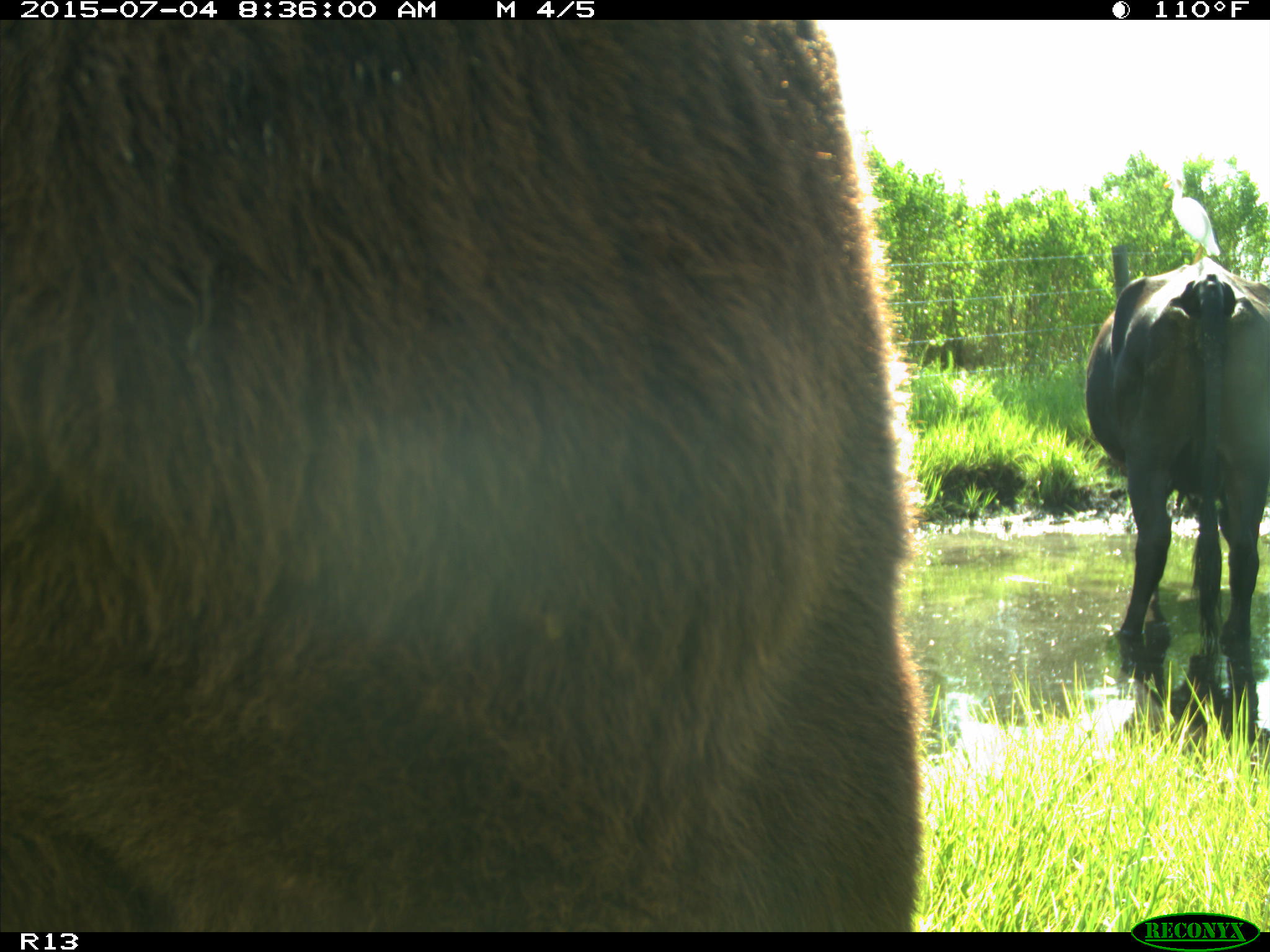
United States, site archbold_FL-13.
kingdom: Animalia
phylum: Chordata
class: Mammalia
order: Artiodactyla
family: Bovidae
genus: Bos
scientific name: Bos taurus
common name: domestic cow